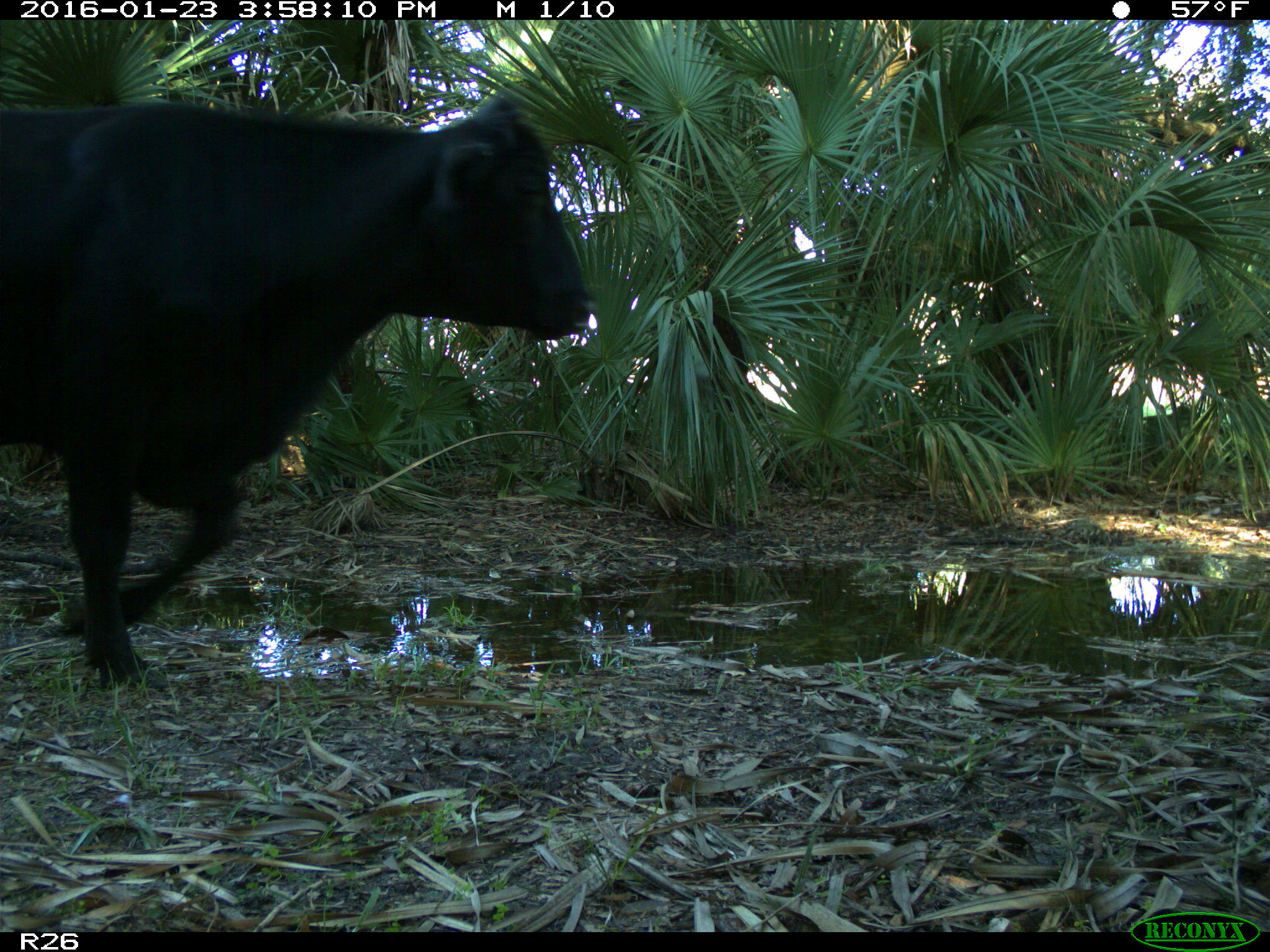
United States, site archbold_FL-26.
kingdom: Animalia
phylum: Chordata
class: Mammalia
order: Artiodactyla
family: Bovidae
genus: Bos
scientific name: Bos taurus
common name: domestic cow